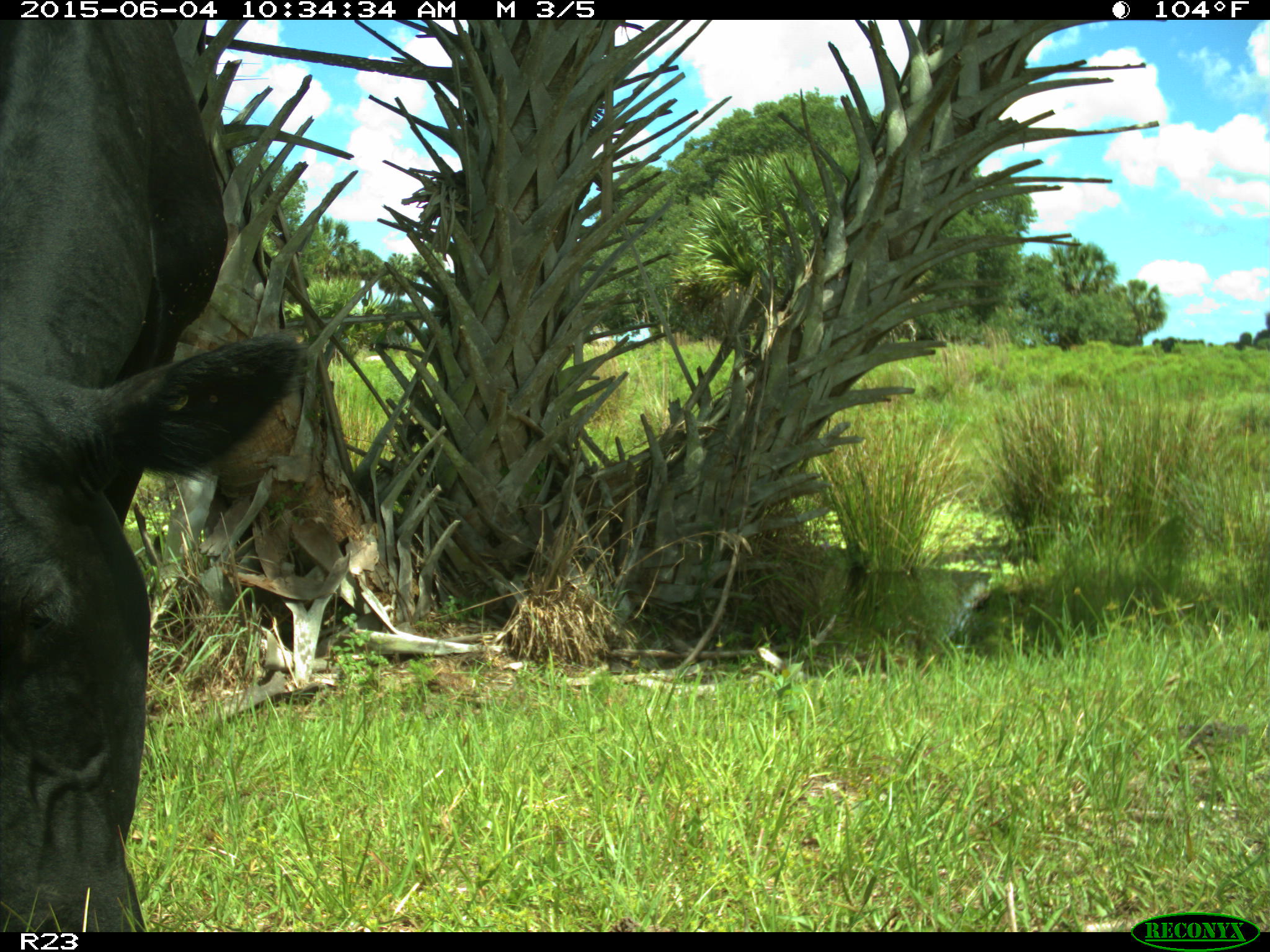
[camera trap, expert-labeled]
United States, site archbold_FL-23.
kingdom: Animalia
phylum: Chordata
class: Mammalia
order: Artiodactyla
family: Bovidae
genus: Bos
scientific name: Bos taurus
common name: domestic cow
Bos taurus (domestic cow).